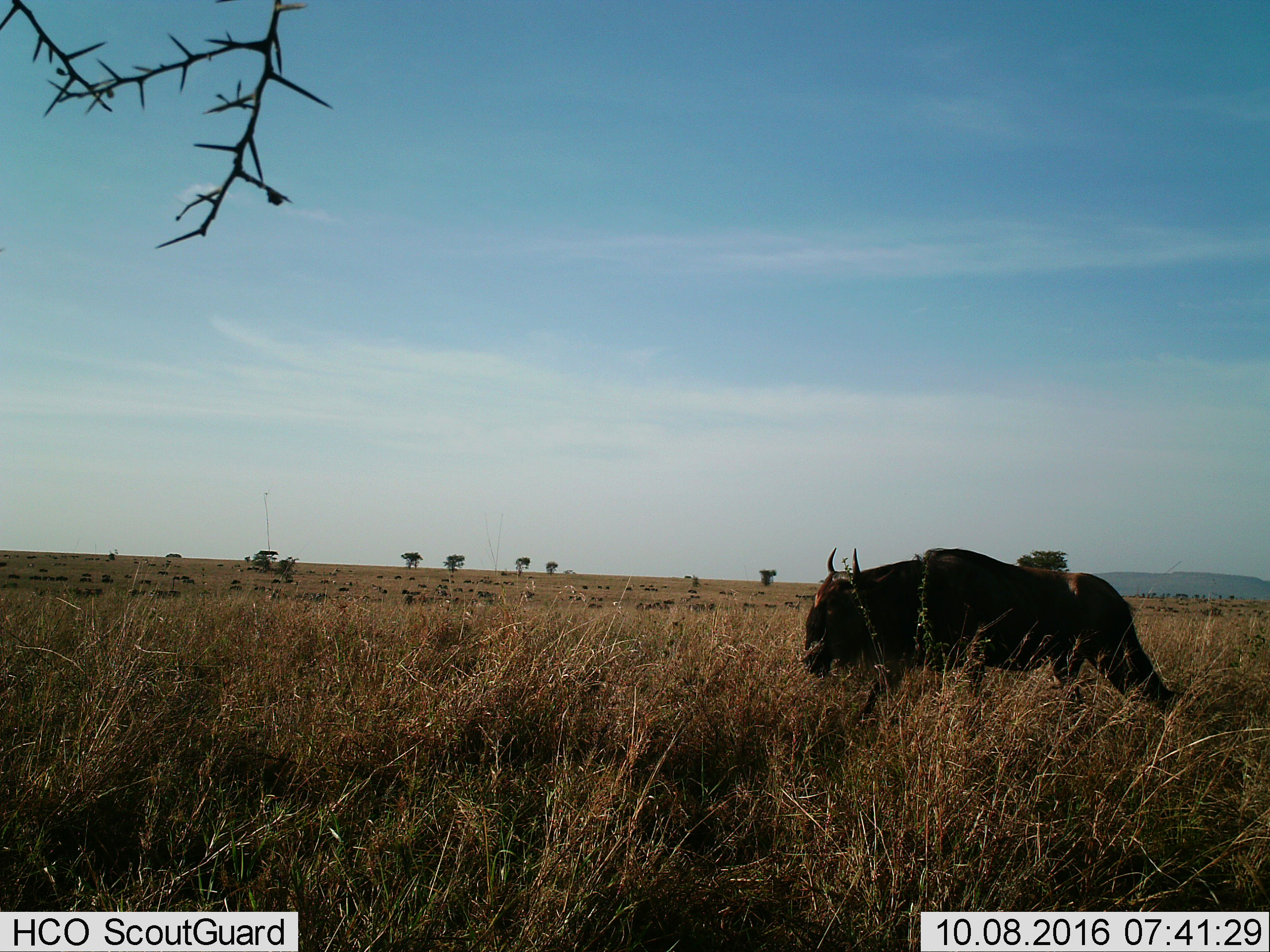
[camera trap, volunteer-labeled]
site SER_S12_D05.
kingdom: Animalia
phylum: Chordata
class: Mammalia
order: Artiodactyla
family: Bovidae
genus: Connochaetes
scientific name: Connochaetes taurinus taurinus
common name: blue wildebeest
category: wildebeestblue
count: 11-50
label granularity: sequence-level